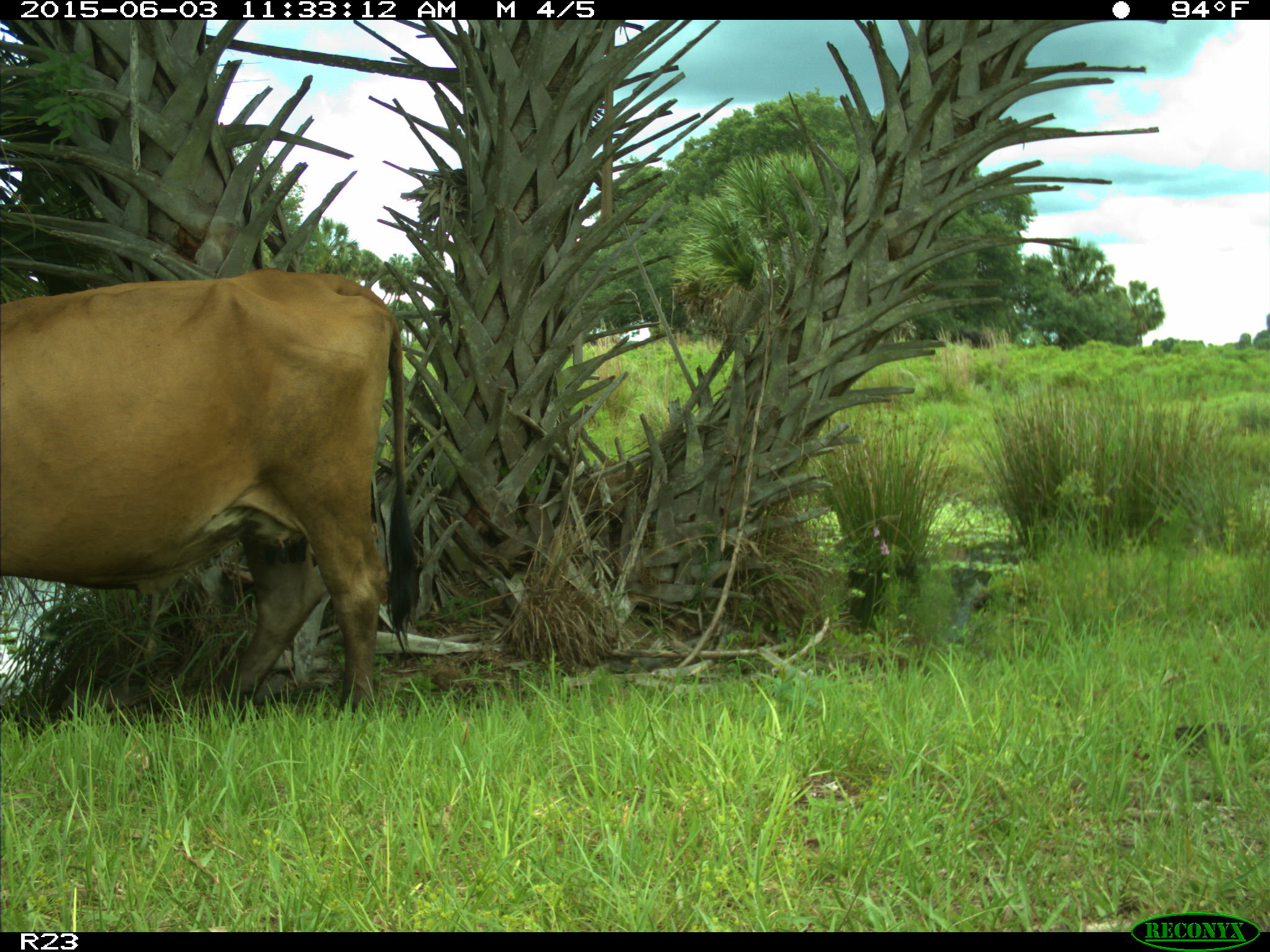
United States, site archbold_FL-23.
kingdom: Animalia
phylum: Chordata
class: Mammalia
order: Artiodactyla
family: Bovidae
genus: Bos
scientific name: Bos taurus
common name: domestic cow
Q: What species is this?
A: Bos taurus (domestic cow).